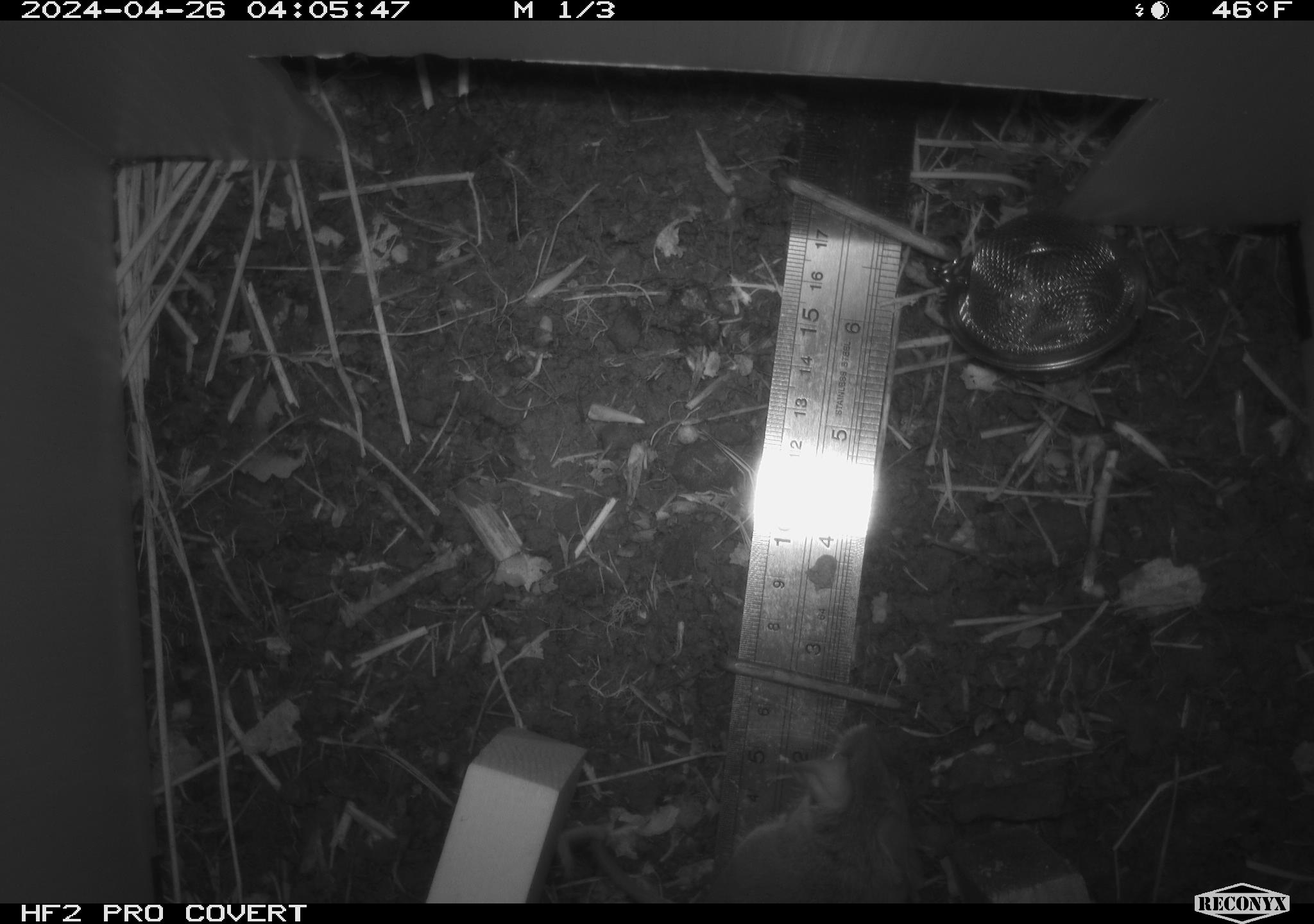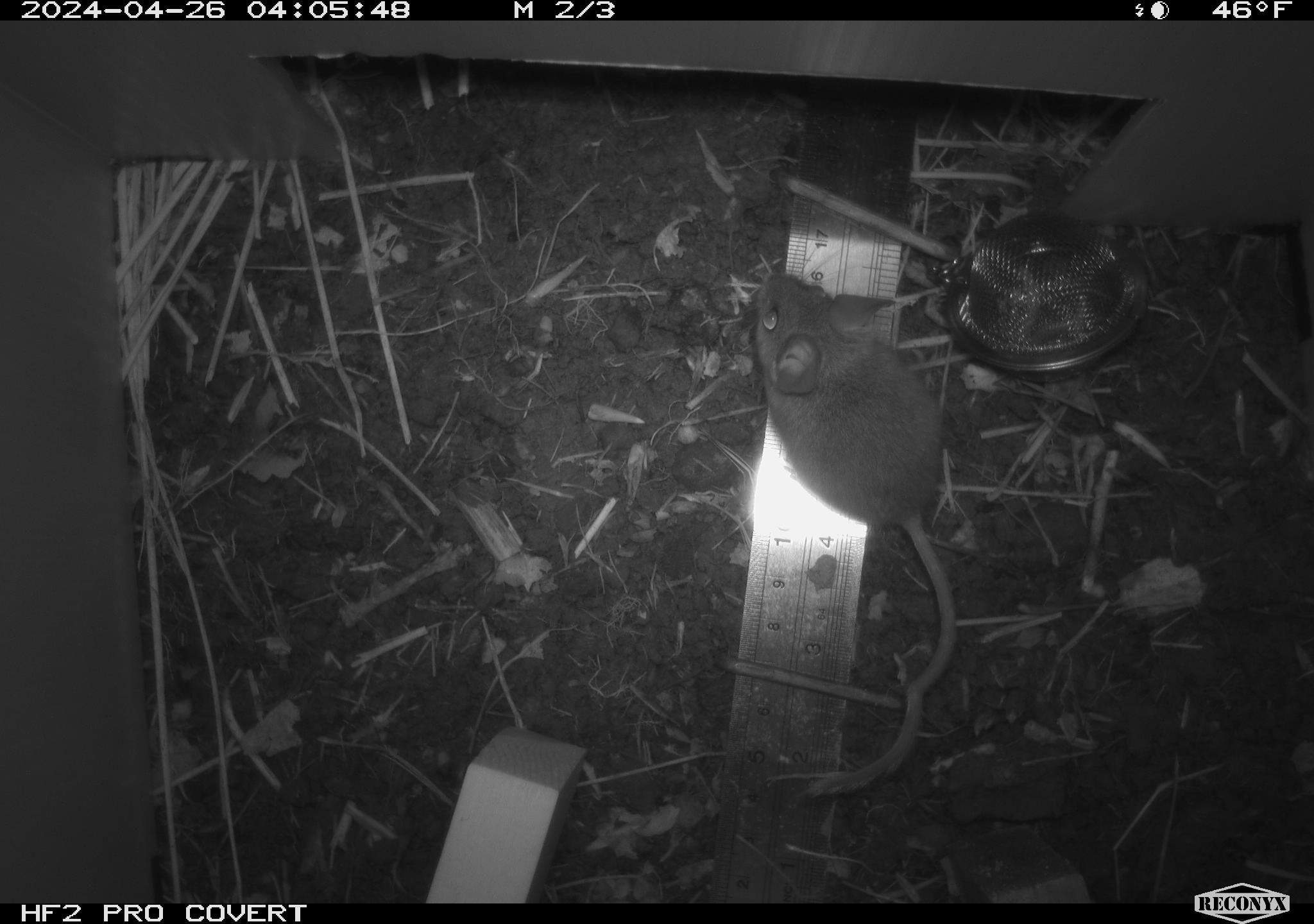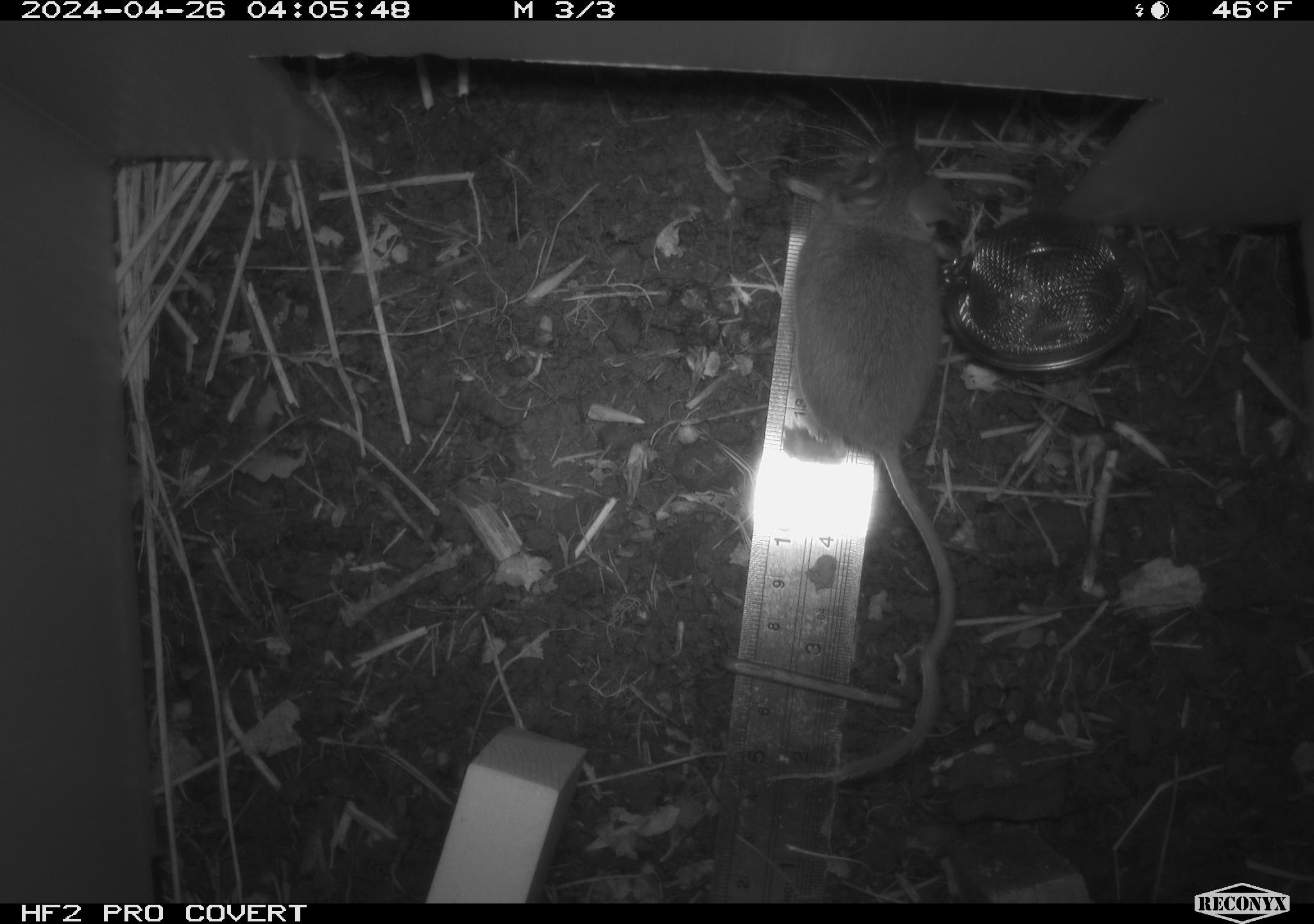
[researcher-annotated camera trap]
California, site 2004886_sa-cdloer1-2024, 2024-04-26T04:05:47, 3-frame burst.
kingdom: Animalia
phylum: Chordata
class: Mammalia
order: Rodentia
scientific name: Rodentia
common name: mouse species